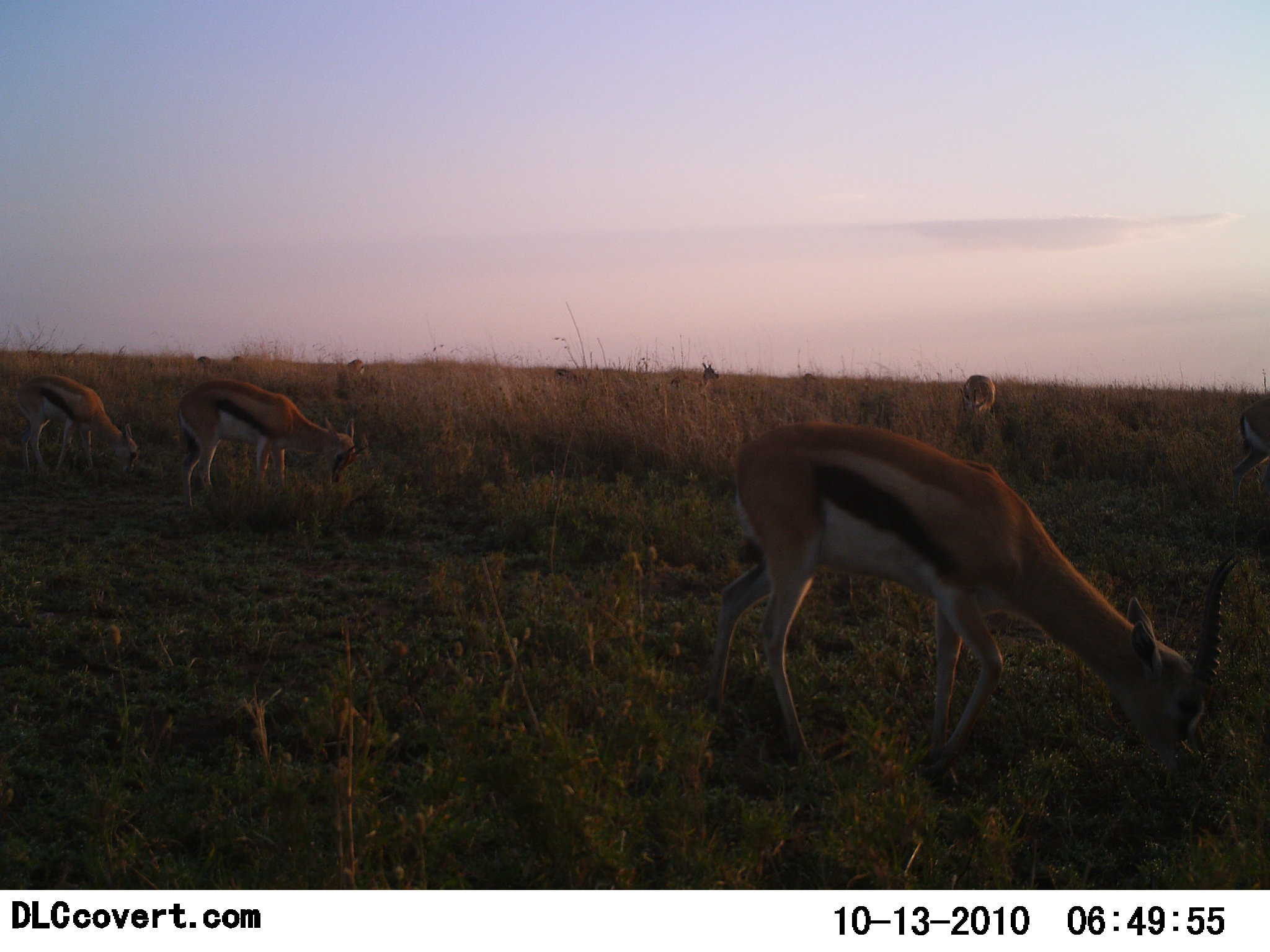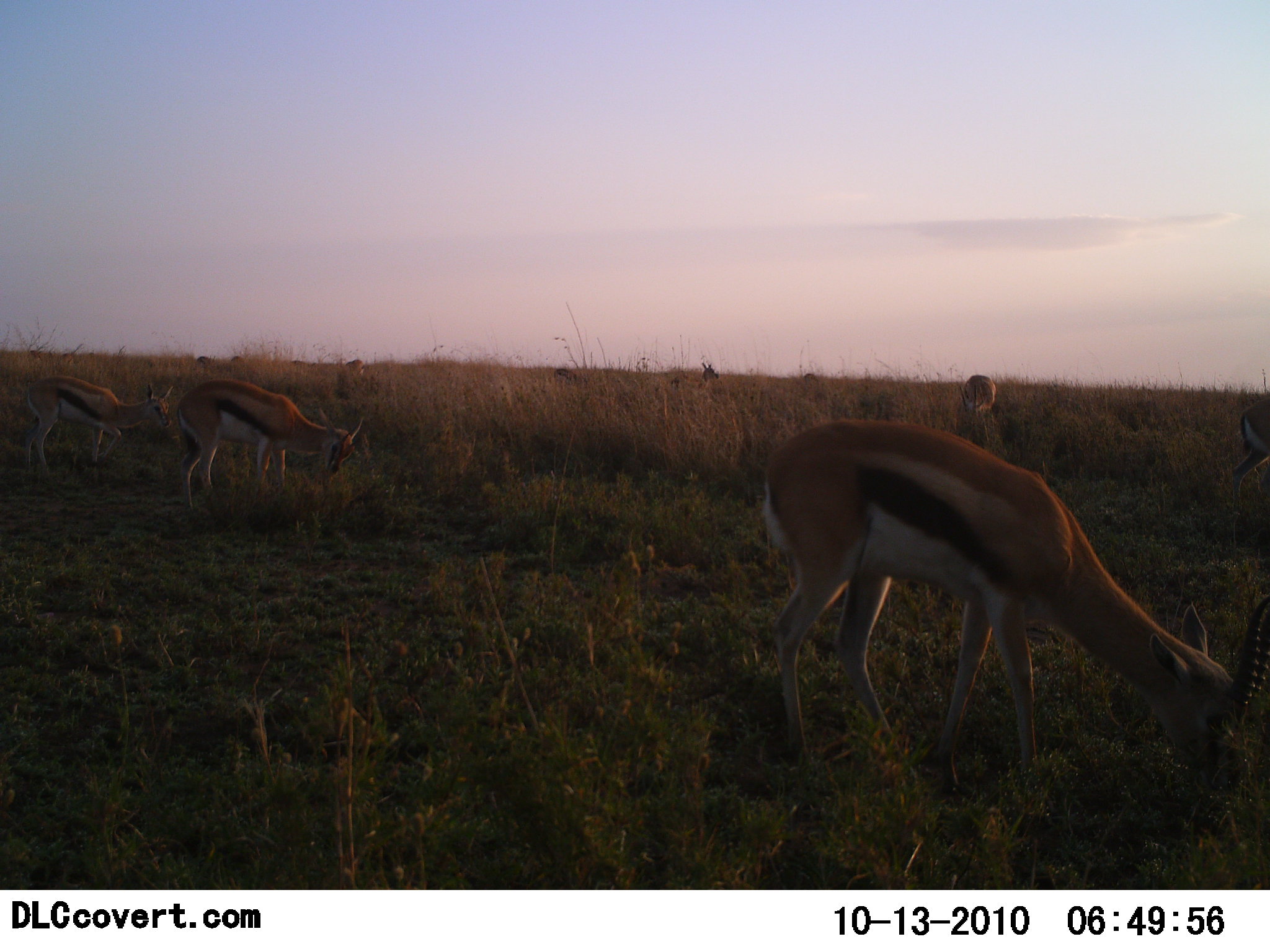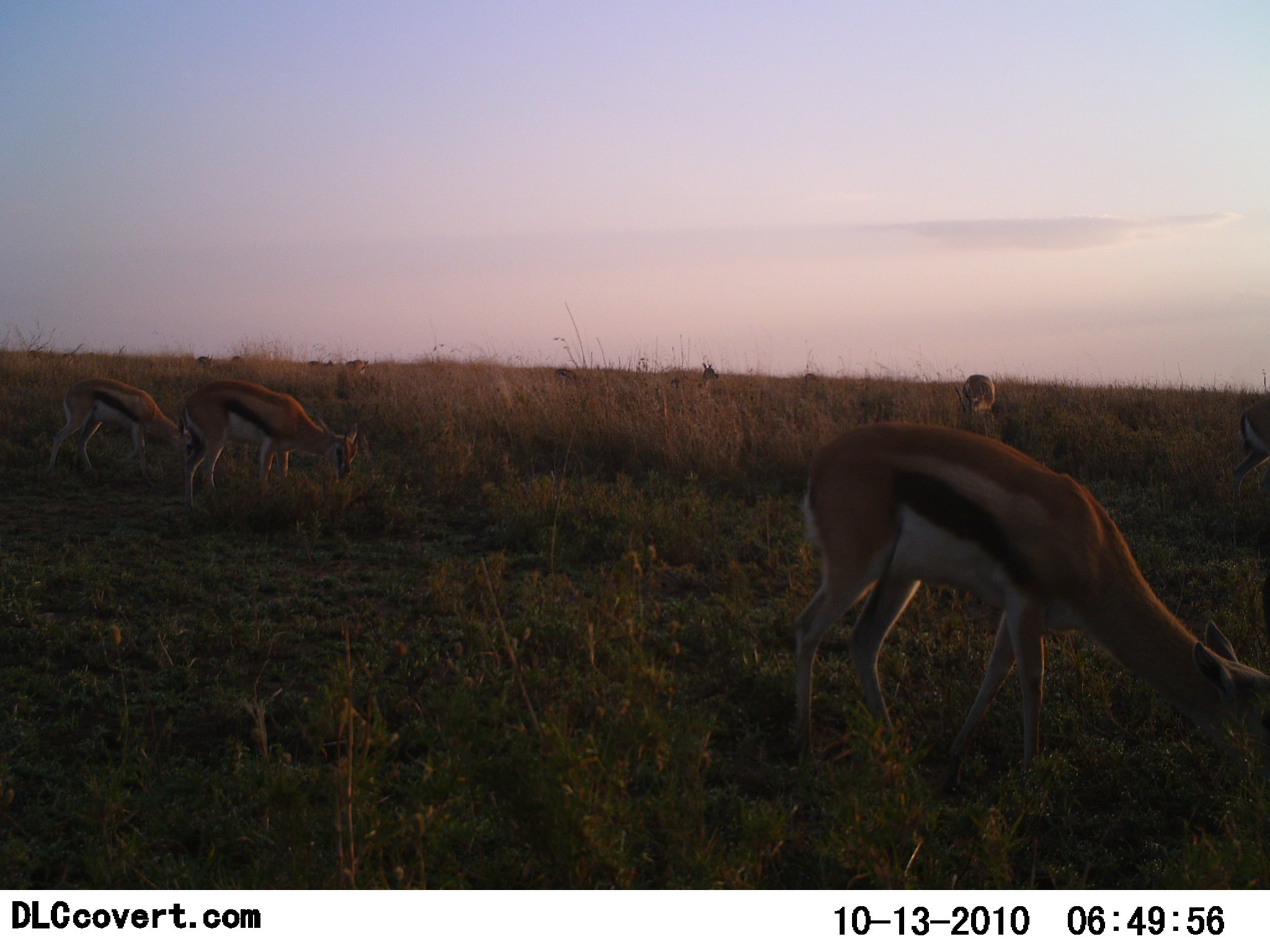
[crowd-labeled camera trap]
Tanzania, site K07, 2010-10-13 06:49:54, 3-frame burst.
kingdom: Animalia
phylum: Chordata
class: Mammalia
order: Artiodactyla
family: Bovidae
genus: Eudorcas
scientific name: Eudorcas thomsonii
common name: thomson's gazelle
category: gazellethomsons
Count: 6.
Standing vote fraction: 13%.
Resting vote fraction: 0%.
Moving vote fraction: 0%.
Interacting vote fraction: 0%.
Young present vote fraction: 0%.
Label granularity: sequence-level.